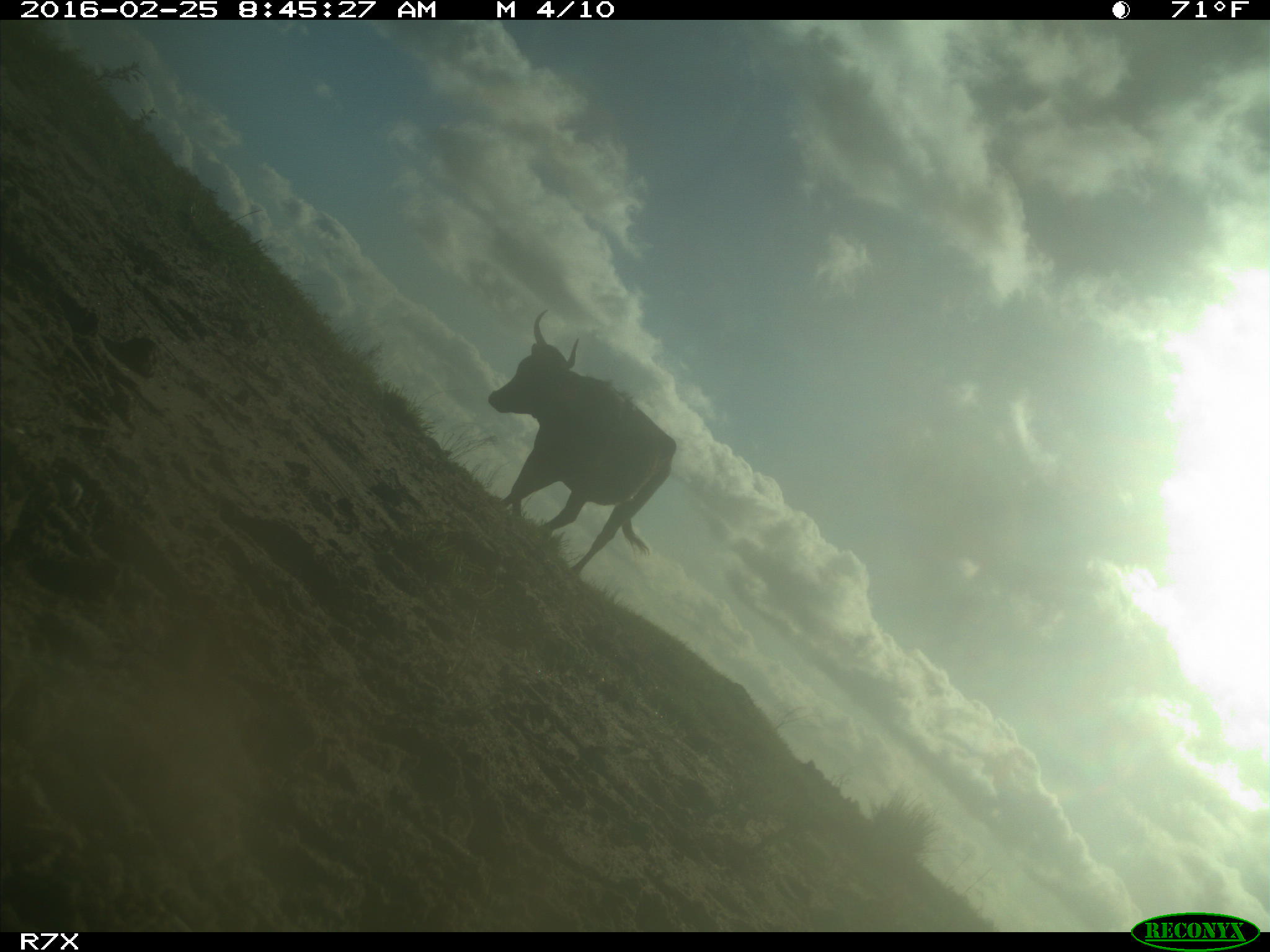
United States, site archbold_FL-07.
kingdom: Animalia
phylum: Chordata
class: Mammalia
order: Artiodactyla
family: Bovidae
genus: Bos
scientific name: Bos taurus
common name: domestic cow